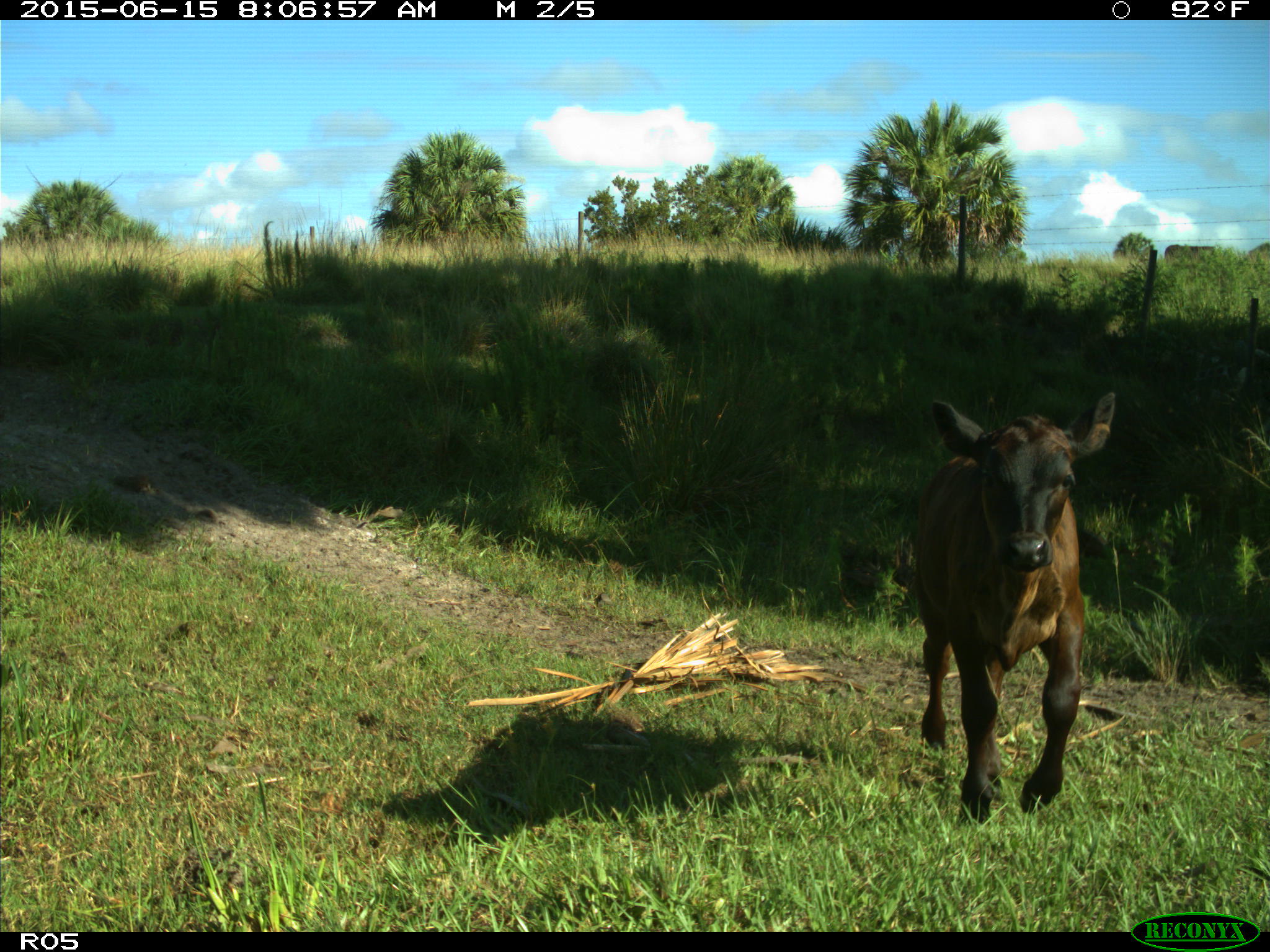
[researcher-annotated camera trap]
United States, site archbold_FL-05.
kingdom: Animalia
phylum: Chordata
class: Mammalia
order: Artiodactyla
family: Bovidae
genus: Bos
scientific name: Bos taurus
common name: domestic cow